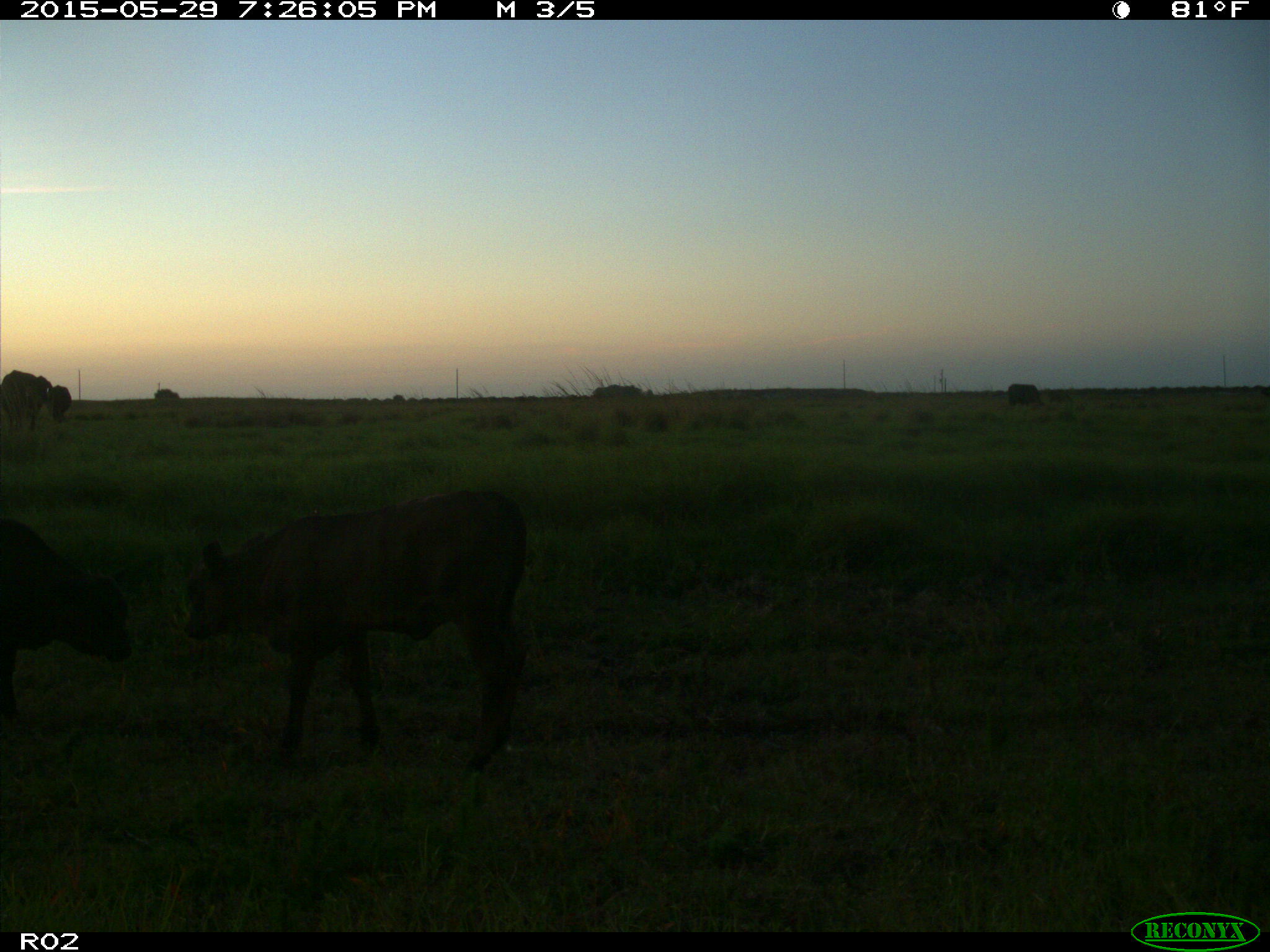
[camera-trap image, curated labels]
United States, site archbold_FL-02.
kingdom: Animalia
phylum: Chordata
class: Mammalia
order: Artiodactyla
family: Bovidae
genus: Bos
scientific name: Bos taurus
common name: domestic cow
Bos taurus (domestic cow).